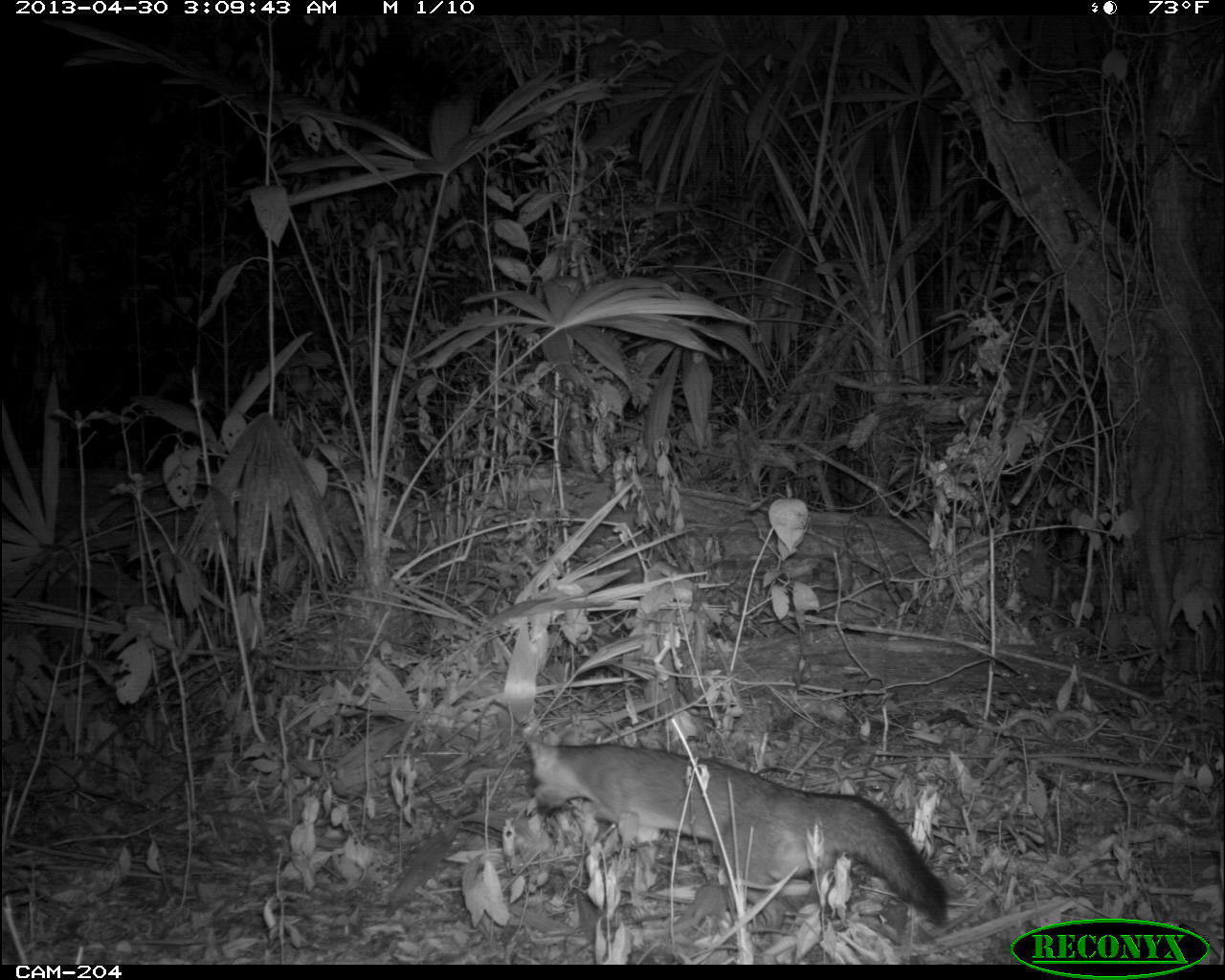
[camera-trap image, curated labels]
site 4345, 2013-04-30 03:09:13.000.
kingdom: Animalia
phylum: Chordata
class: Mammalia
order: Carnivora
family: Canidae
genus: Urocyon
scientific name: Urocyon cinereoargenteus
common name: gray fox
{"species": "Urocyon cinereoargenteus (gray fox)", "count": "1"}